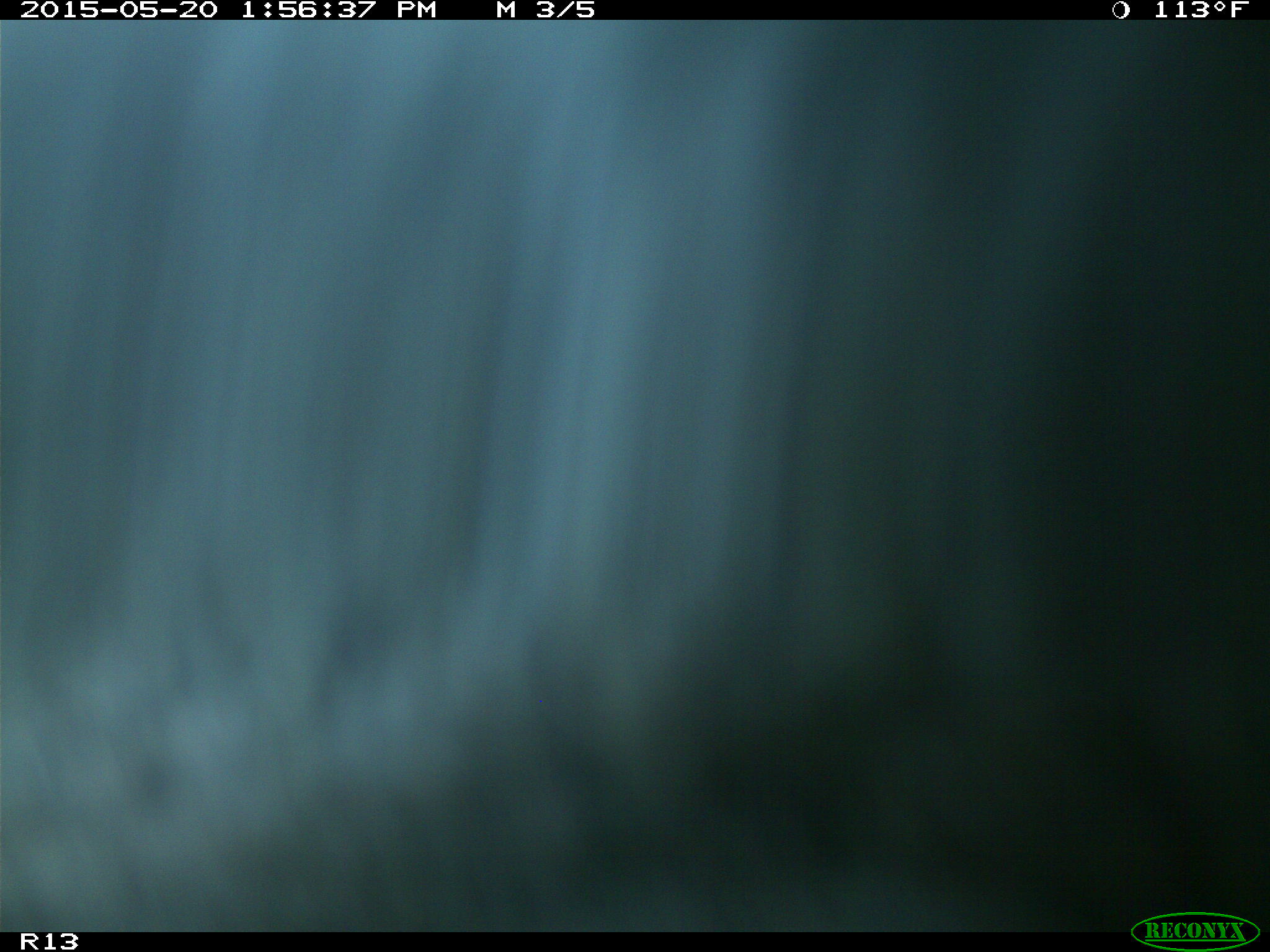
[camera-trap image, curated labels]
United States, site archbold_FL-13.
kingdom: Animalia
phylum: Chordata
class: Mammalia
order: Artiodactyla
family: Bovidae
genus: Bos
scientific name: Bos taurus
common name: domestic cow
Bos taurus (domestic cow).